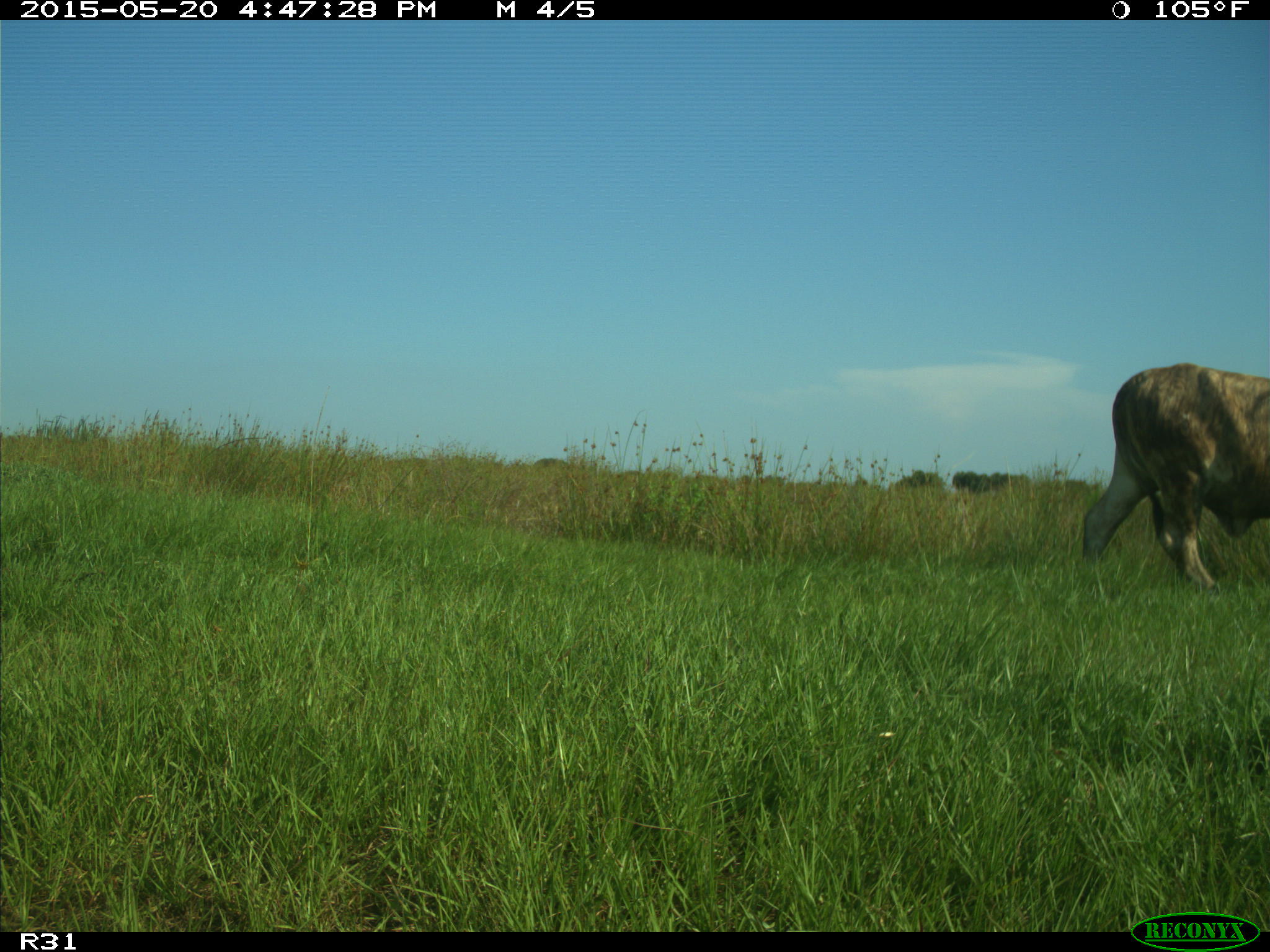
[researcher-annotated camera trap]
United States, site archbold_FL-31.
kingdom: Animalia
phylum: Chordata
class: Mammalia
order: Artiodactyla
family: Bovidae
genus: Bos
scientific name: Bos taurus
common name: domestic cow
Bos taurus (domestic cow).